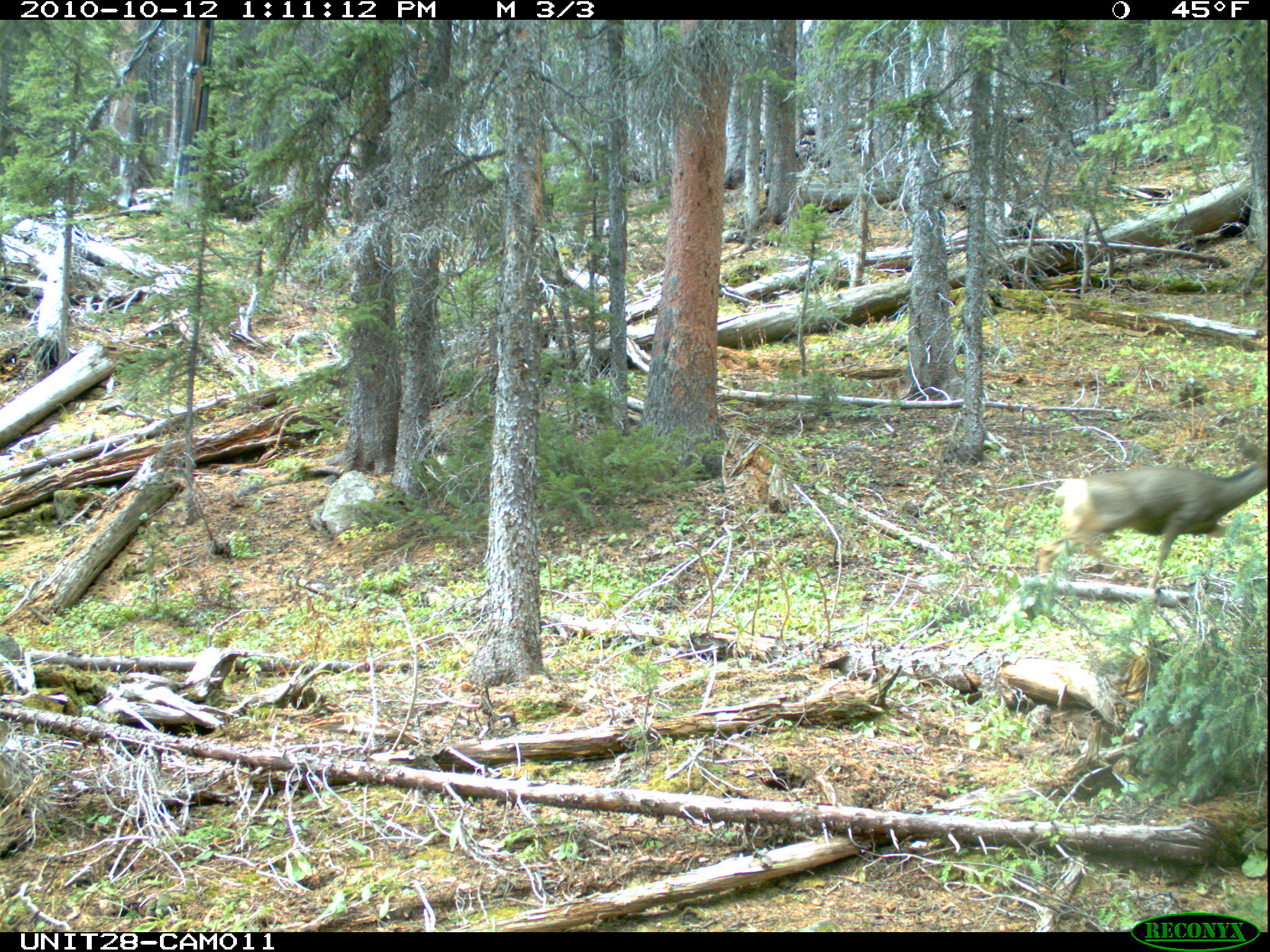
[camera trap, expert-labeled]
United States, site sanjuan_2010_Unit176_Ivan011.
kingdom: Animalia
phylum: Chordata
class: Mammalia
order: Artiodactyla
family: Cervidae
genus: Odocoileus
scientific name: Odocoileus hemionus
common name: mule deer